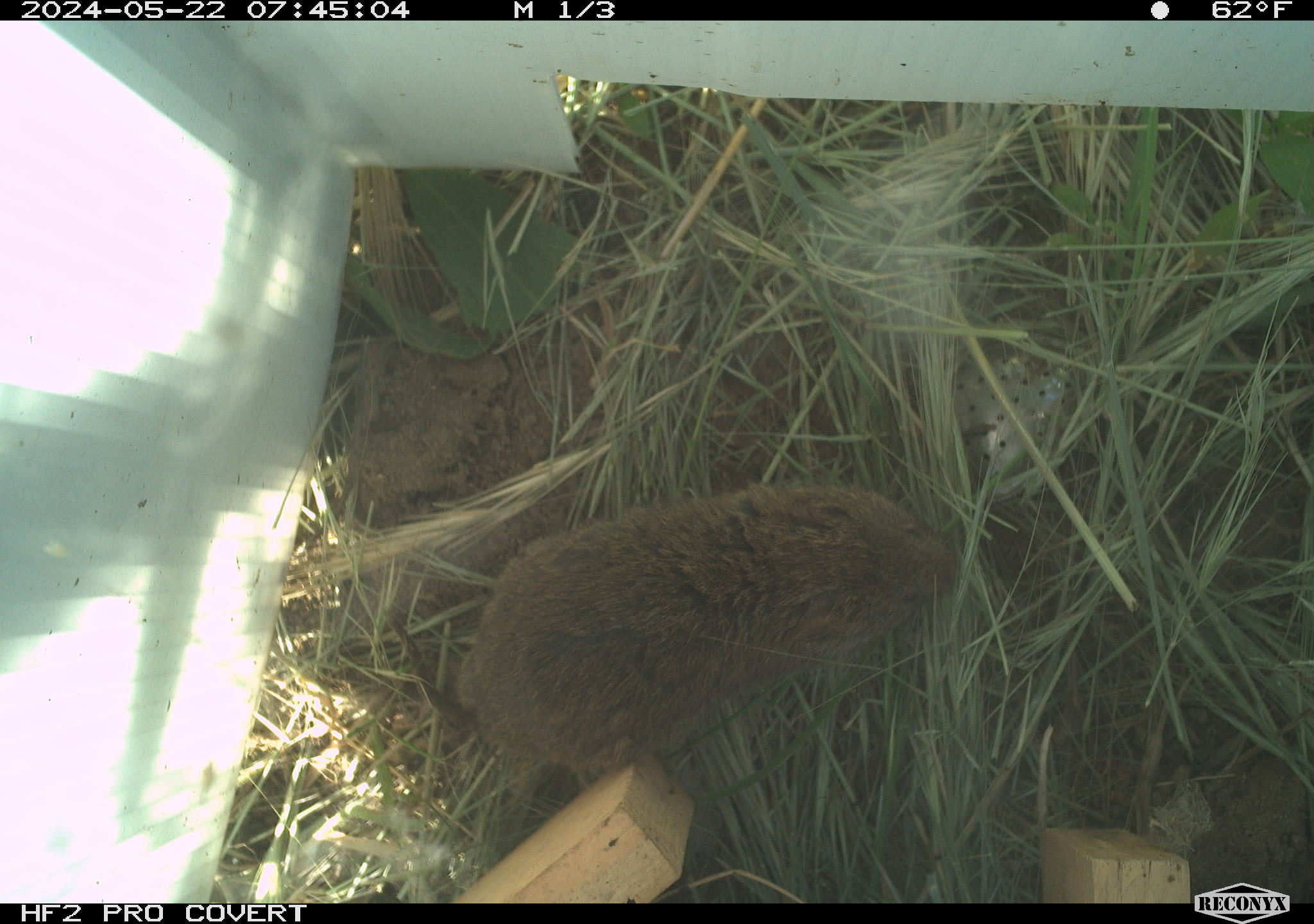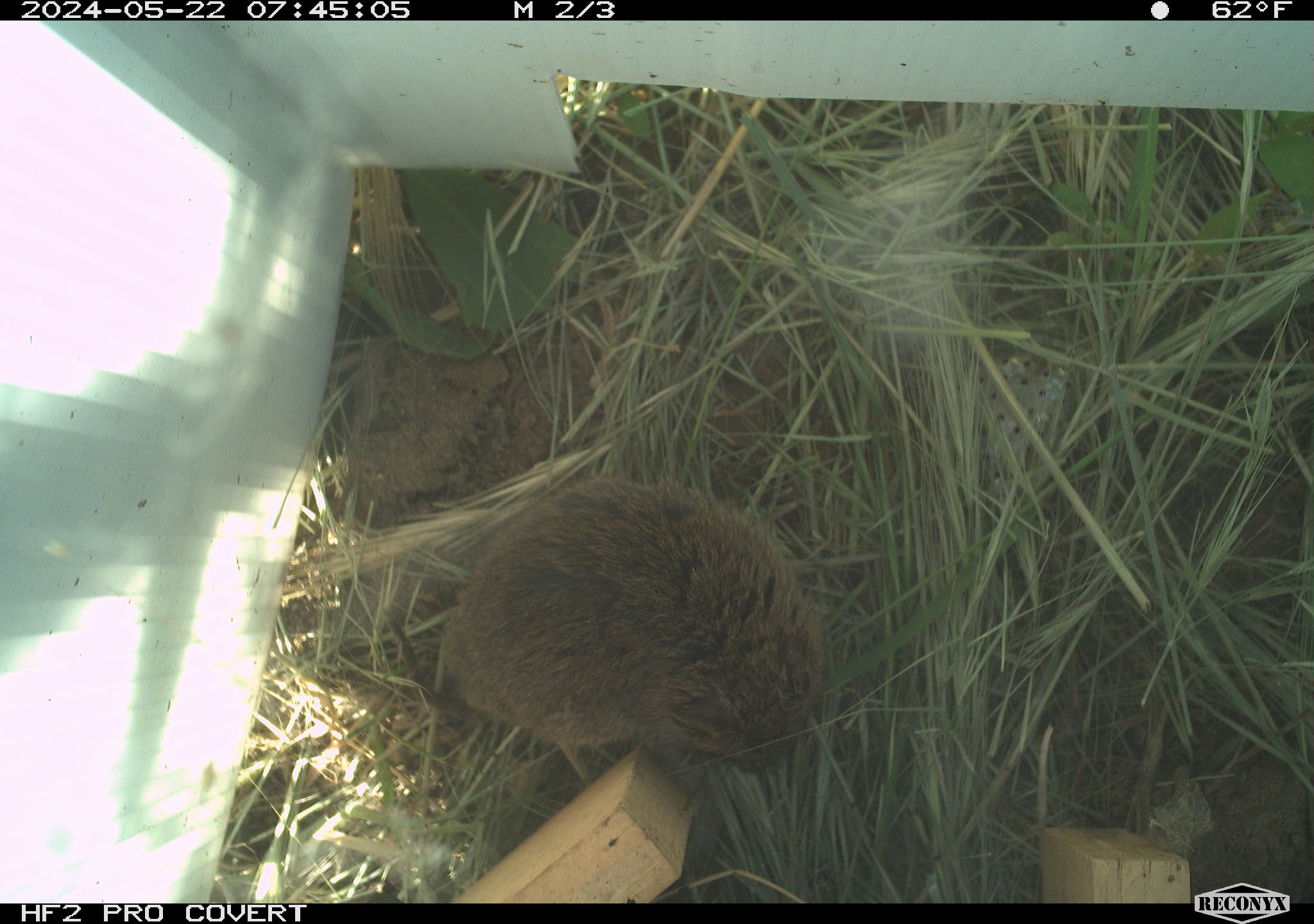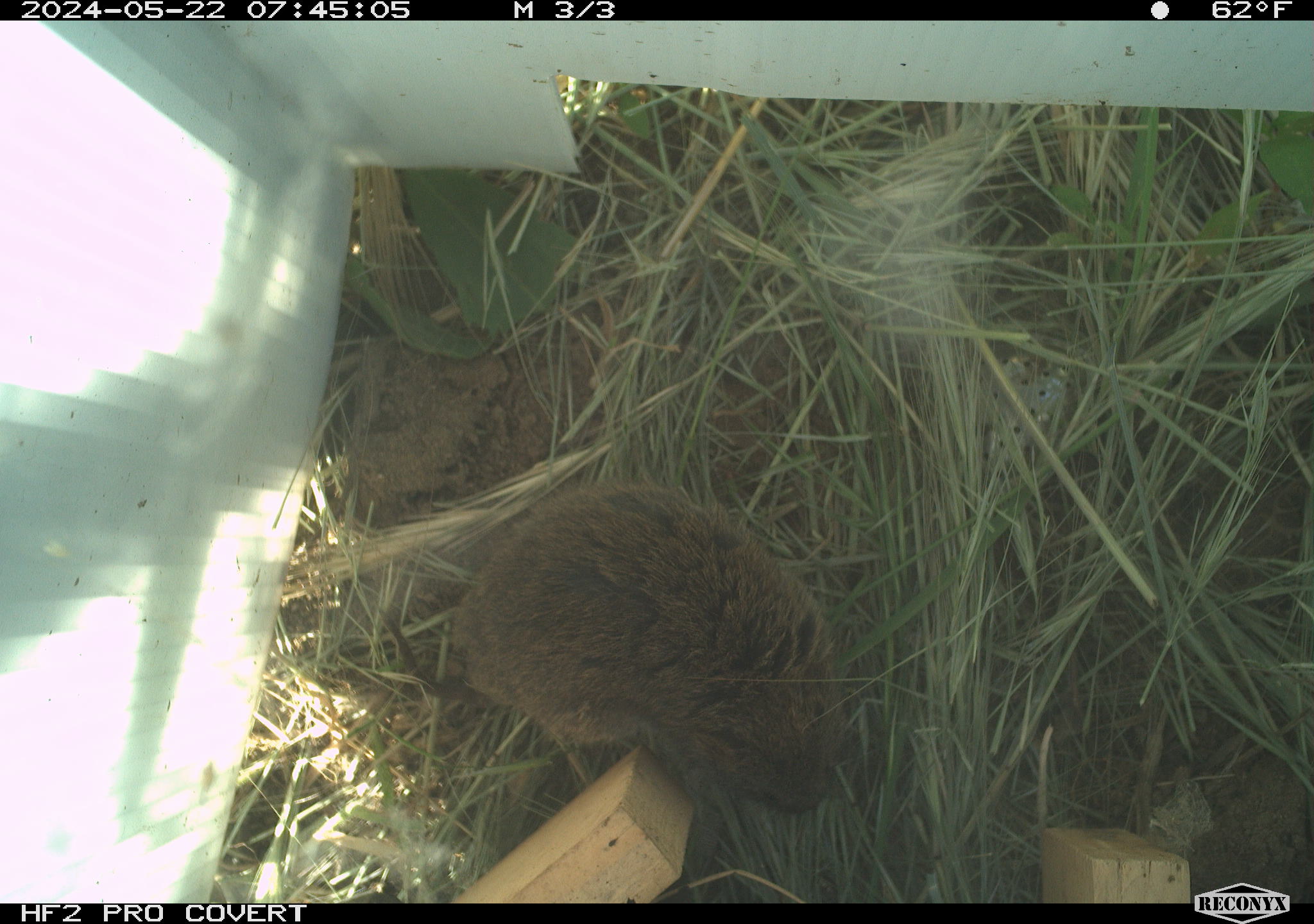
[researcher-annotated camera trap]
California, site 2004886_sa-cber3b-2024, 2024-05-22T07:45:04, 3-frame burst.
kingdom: Animalia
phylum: Chordata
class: Mammalia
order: Rodentia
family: Cricetidae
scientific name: Arvicolinae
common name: voles, lemmings, and muskrats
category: arvicolinae subfamily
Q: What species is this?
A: Arvicolinae subfamily (voles, lemmings, and muskrats) (Arvicolinae).